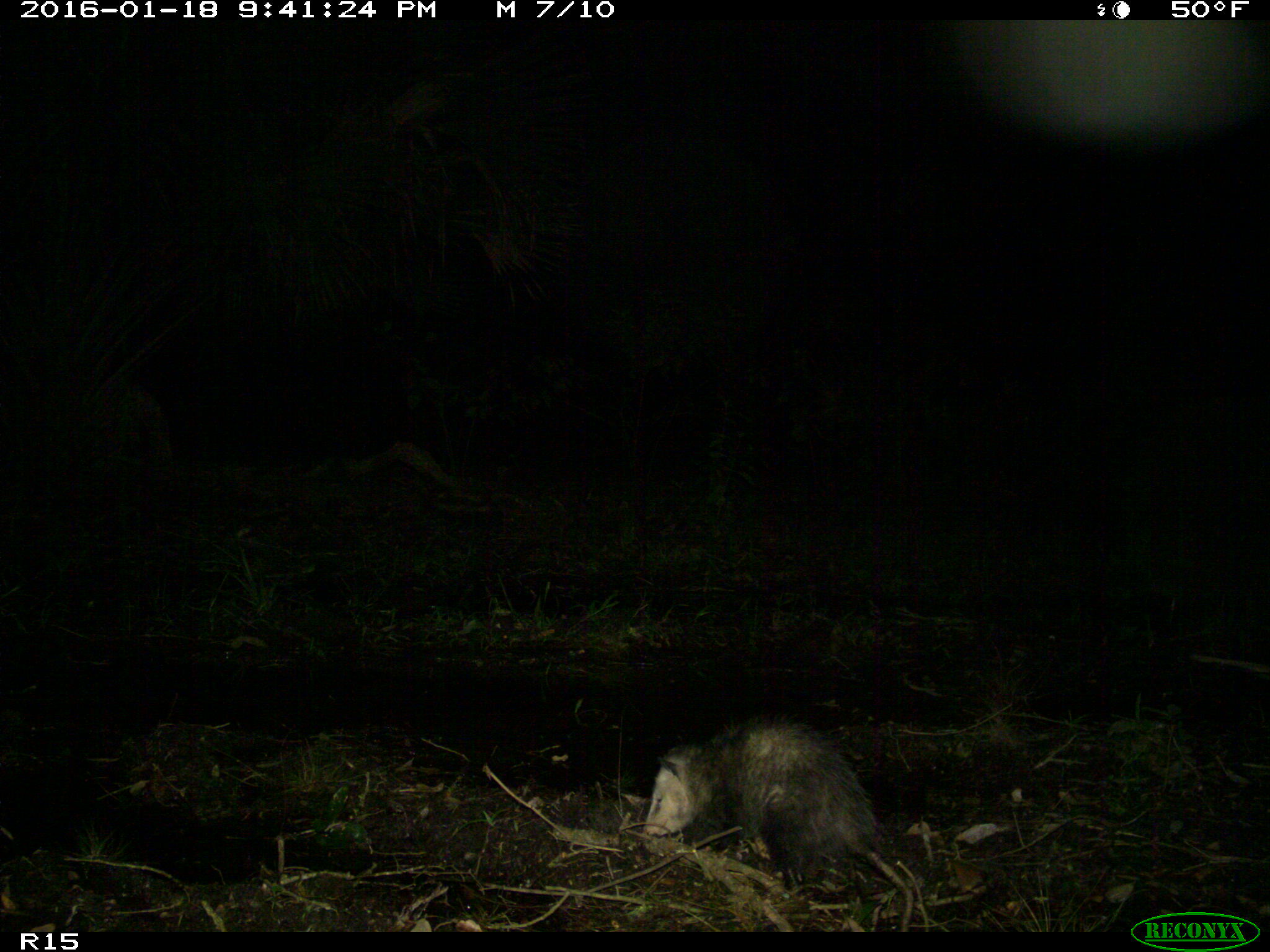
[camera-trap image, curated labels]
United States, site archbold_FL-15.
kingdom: Animalia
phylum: Chordata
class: Mammalia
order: Didelphimorphia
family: Didelphidae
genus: Didelphis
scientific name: Didelphis virginiana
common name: virginia opossum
Didelphis virginiana (virginia opossum).